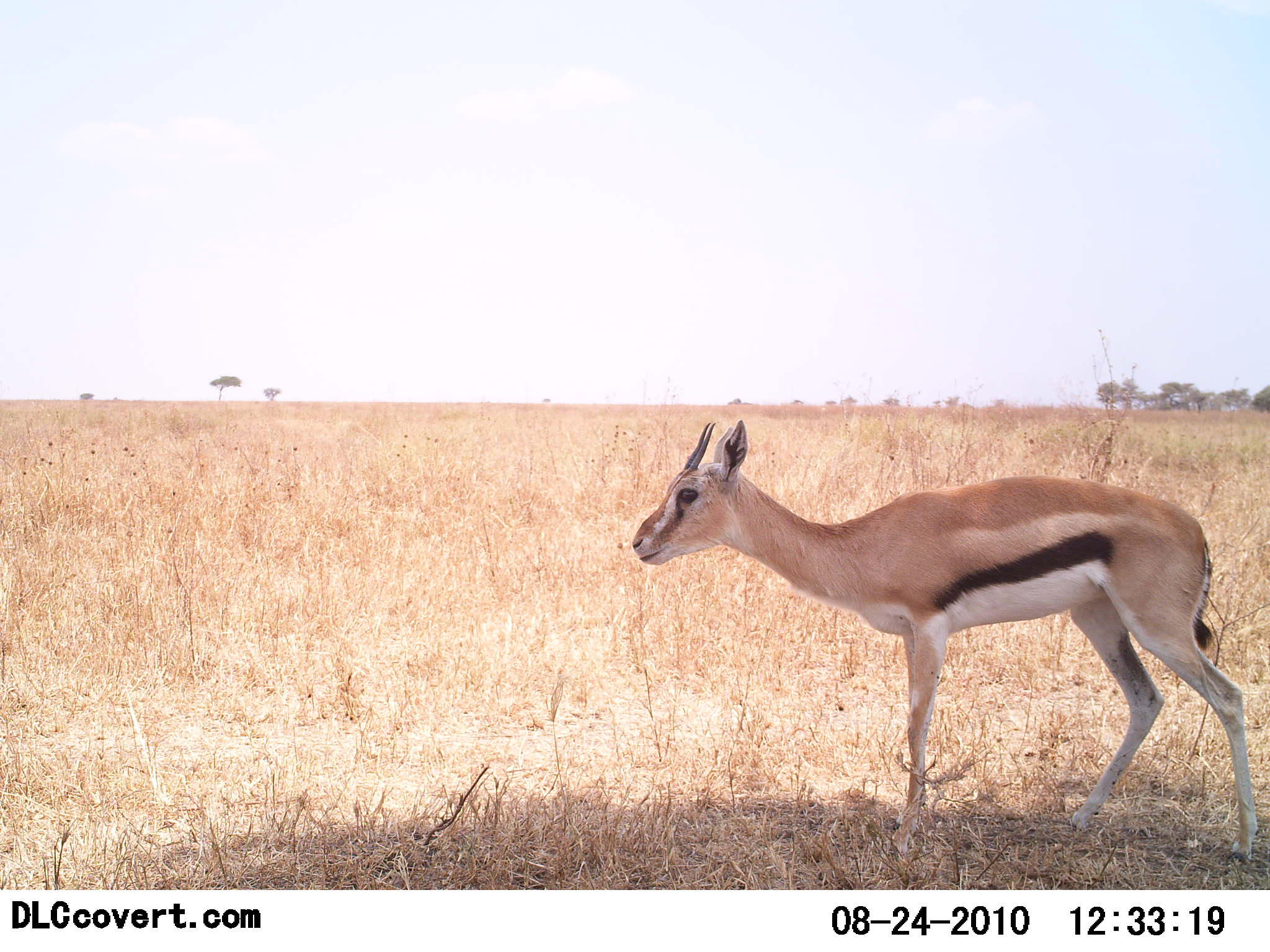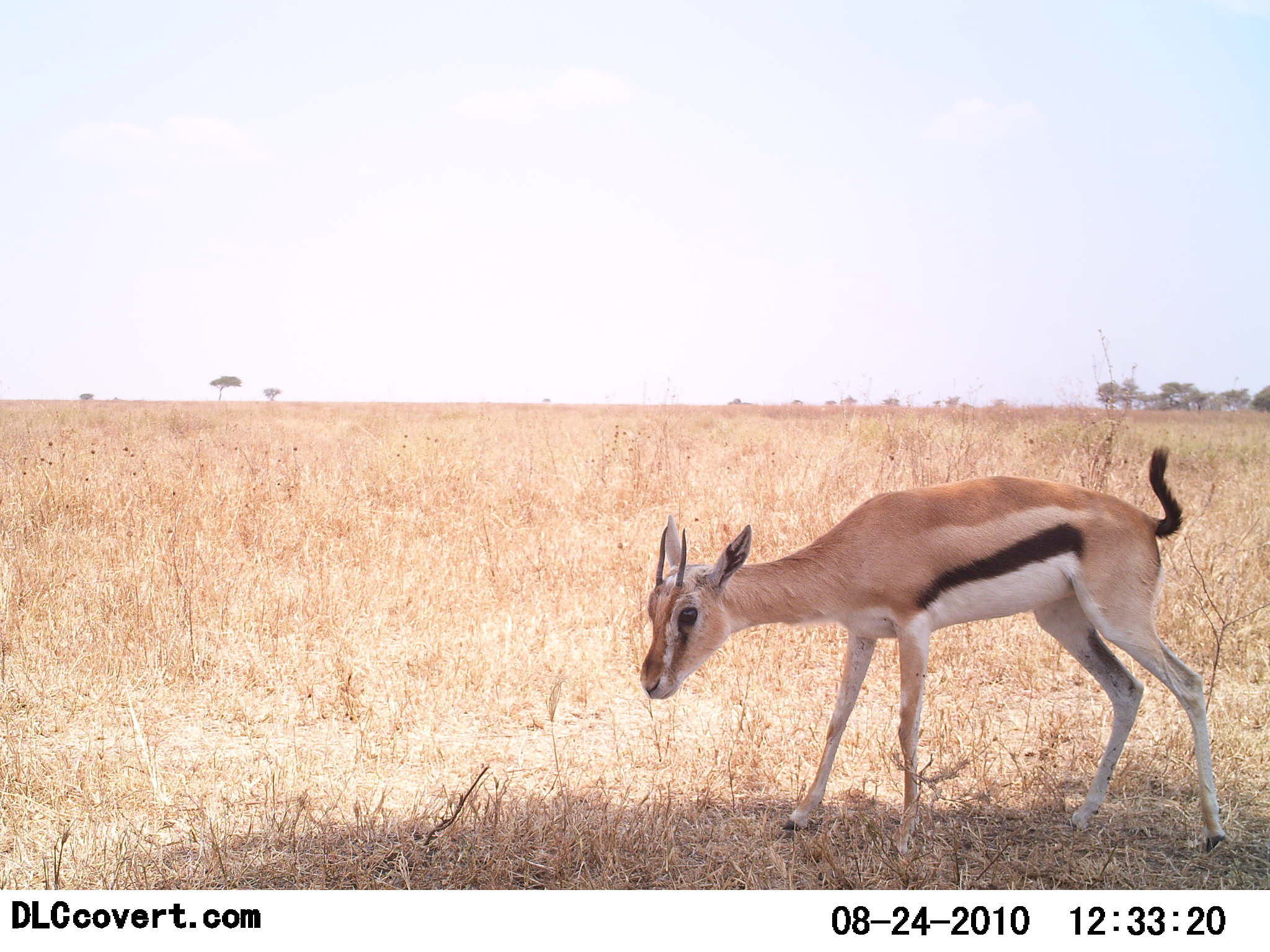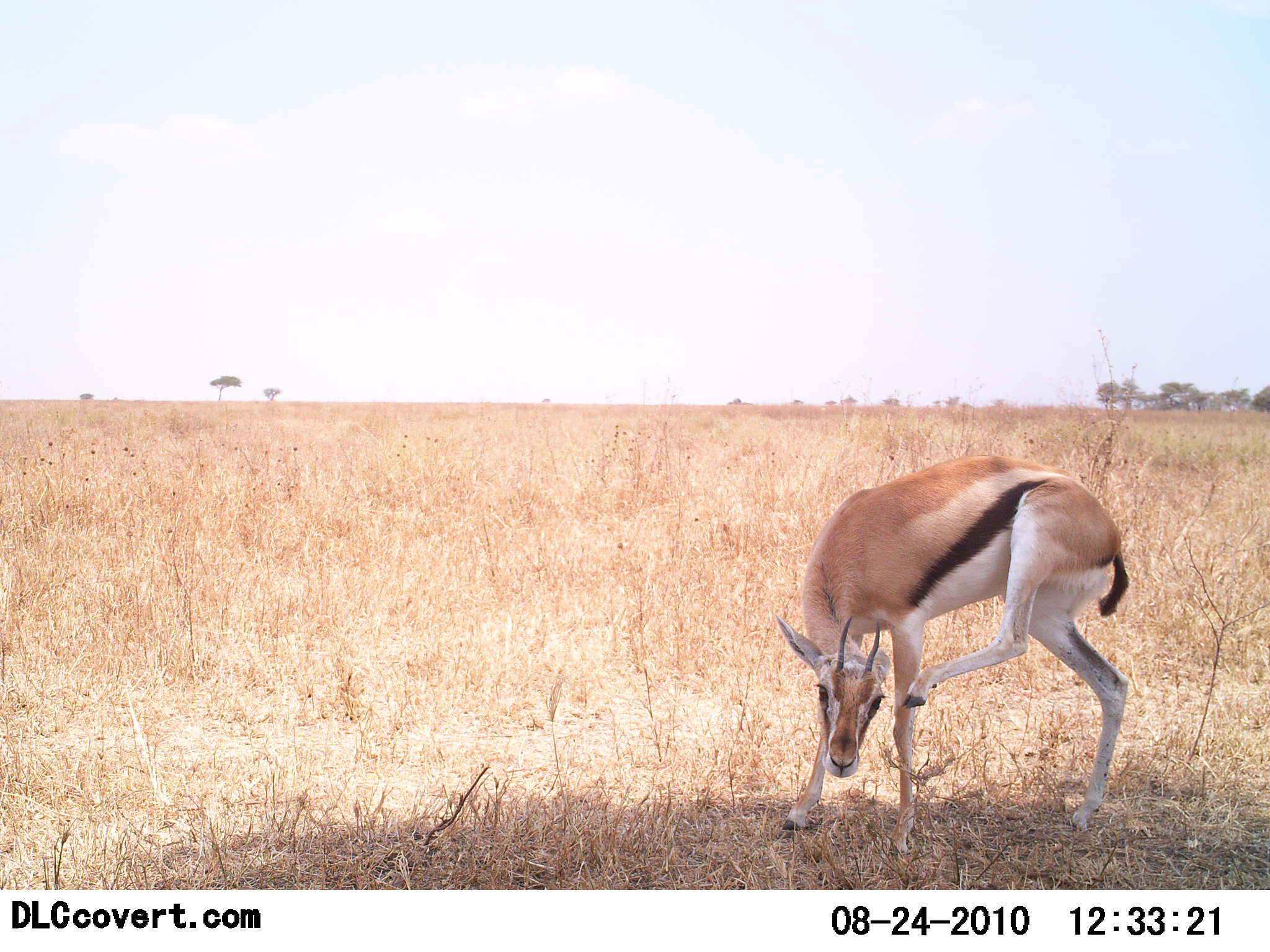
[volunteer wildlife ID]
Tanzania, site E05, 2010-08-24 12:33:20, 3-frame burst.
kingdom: Animalia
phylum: Chordata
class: Mammalia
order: Artiodactyla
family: Bovidae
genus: Eudorcas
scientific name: Eudorcas thomsonii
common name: thomson's gazelle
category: gazellethomsons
Gazellethomsons (thomson's gazelle) (Eudorcas thomsonii), count 1. Behavior (volunteer vote fractions): standing 89%, resting 6%, moving 11%, interacting 0%. Young present (vote fraction): 6%. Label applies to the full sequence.